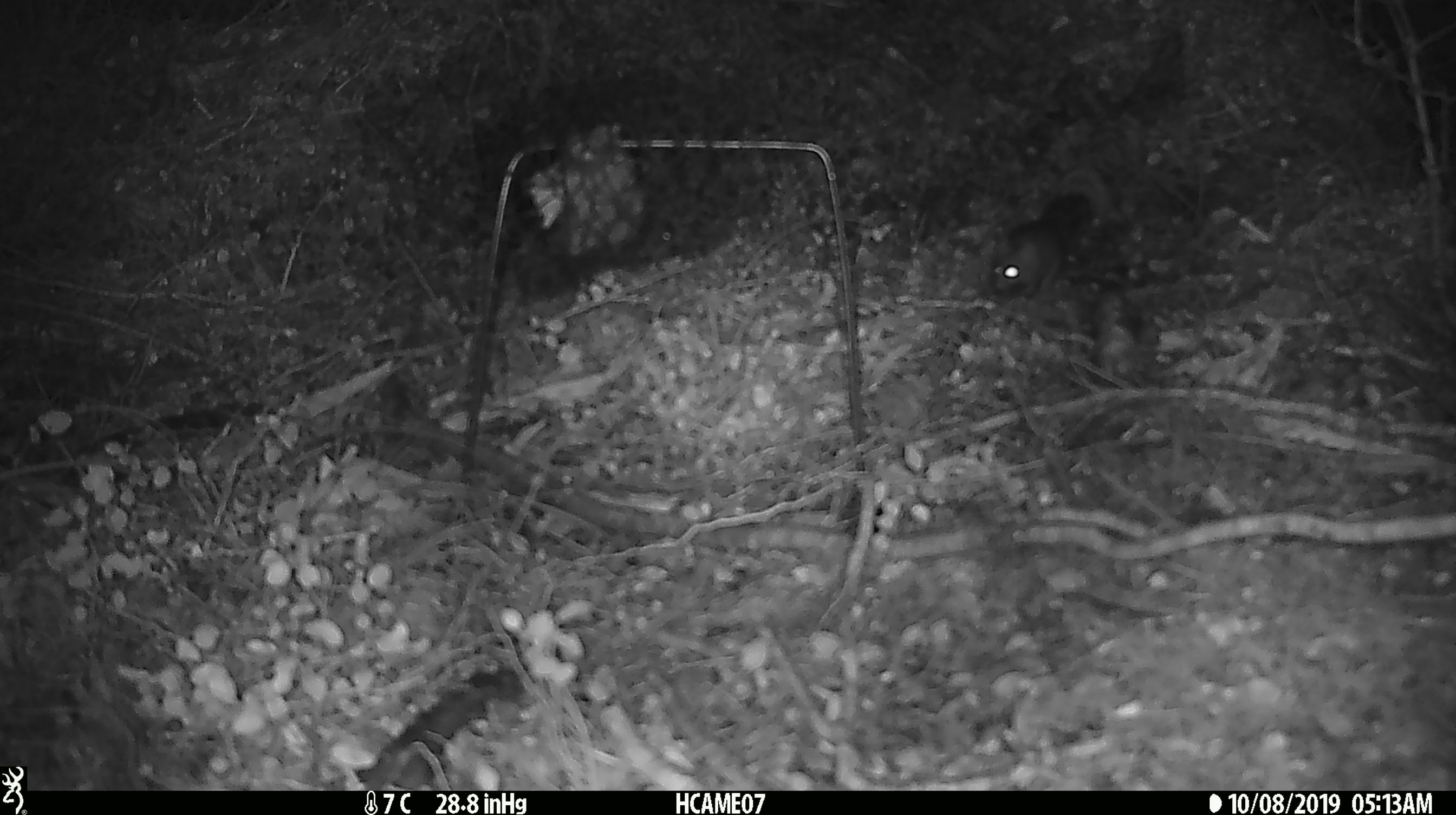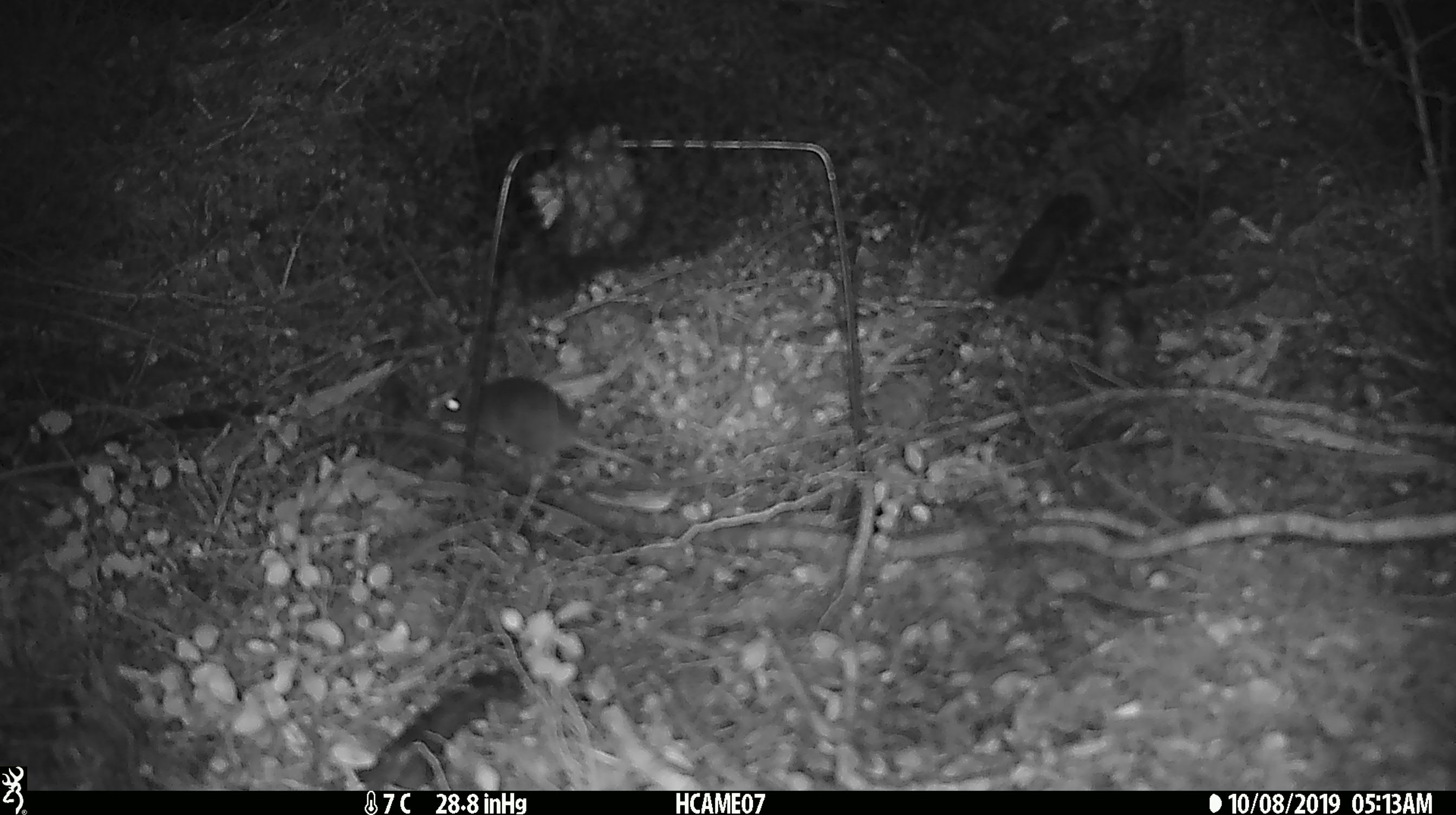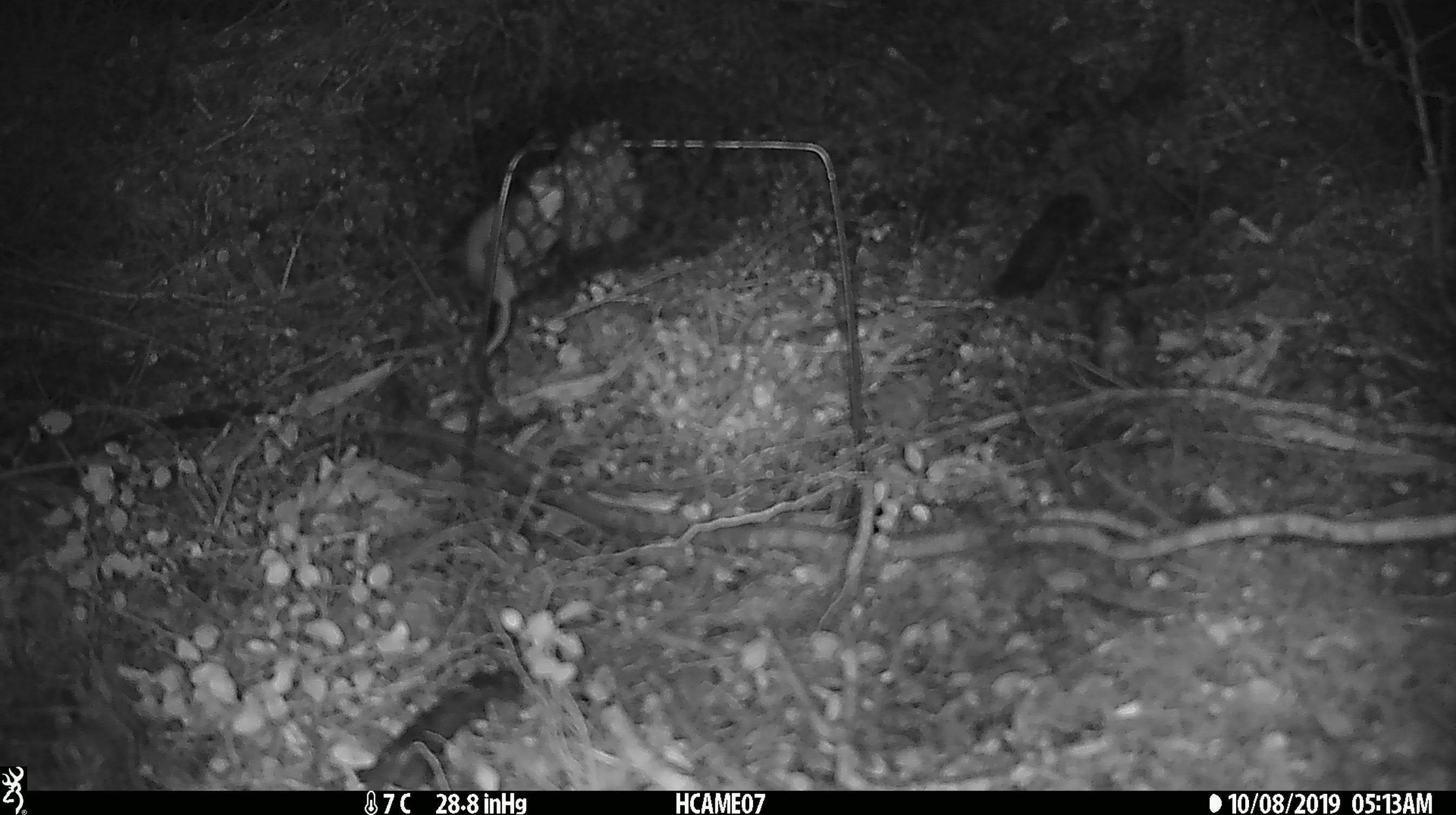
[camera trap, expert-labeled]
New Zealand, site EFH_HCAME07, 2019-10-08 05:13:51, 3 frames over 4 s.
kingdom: Animalia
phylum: Chordata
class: Mammalia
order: Rodentia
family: Muridae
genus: Mus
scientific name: Mus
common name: mouse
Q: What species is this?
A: Mouse (Mus).